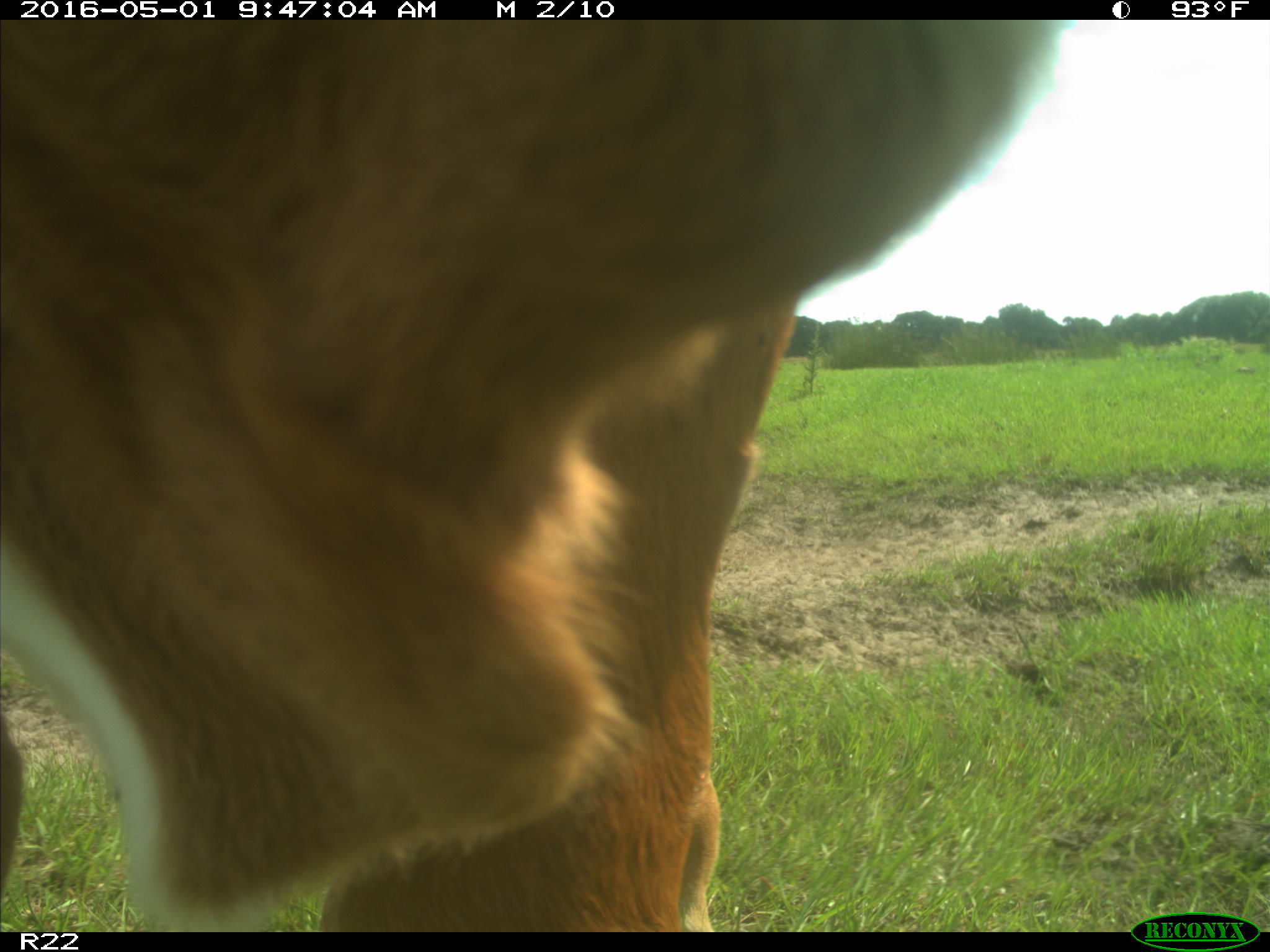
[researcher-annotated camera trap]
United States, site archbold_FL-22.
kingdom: Animalia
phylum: Chordata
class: Mammalia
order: Artiodactyla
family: Bovidae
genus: Bos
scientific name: Bos taurus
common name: domestic cow